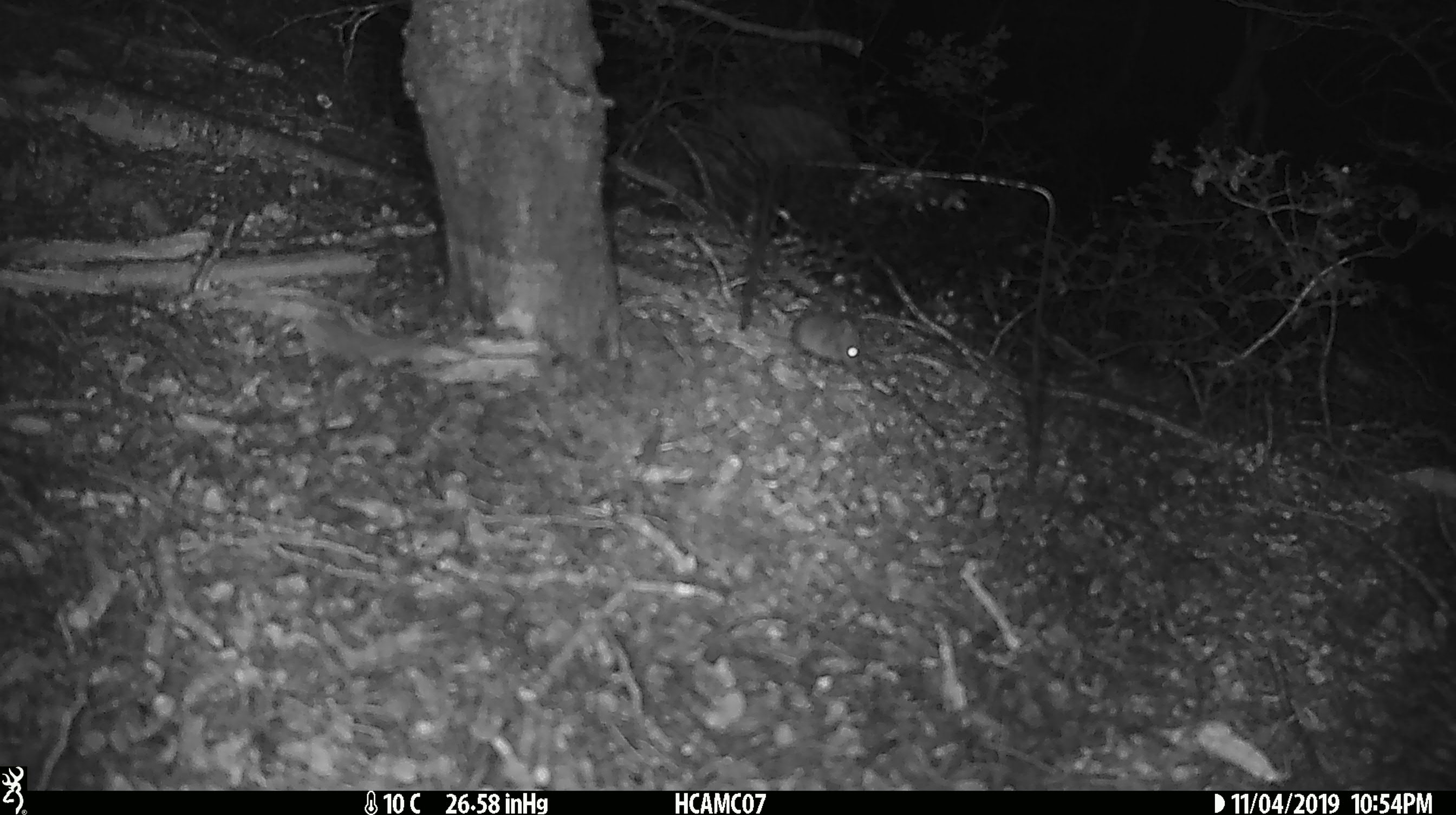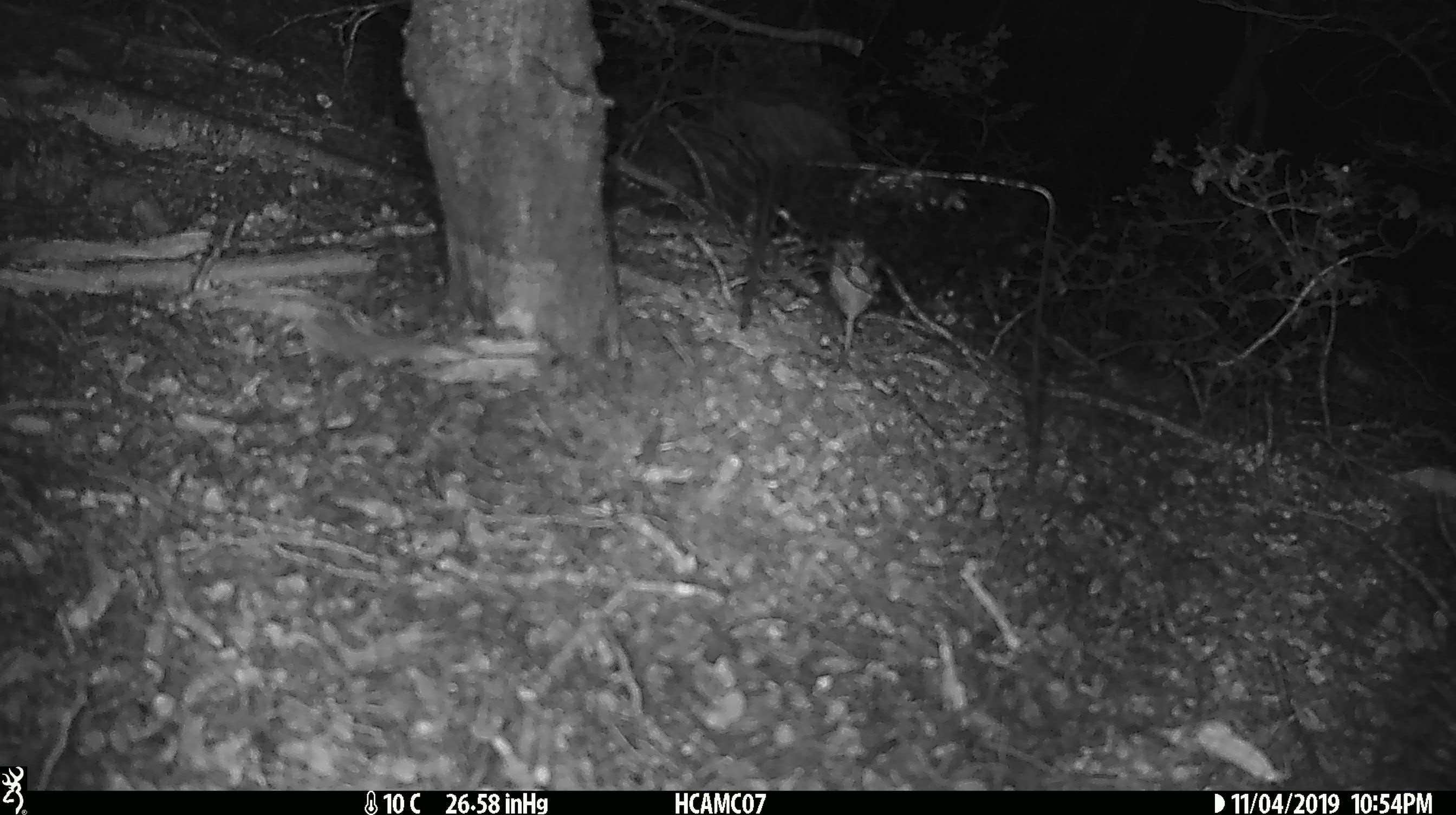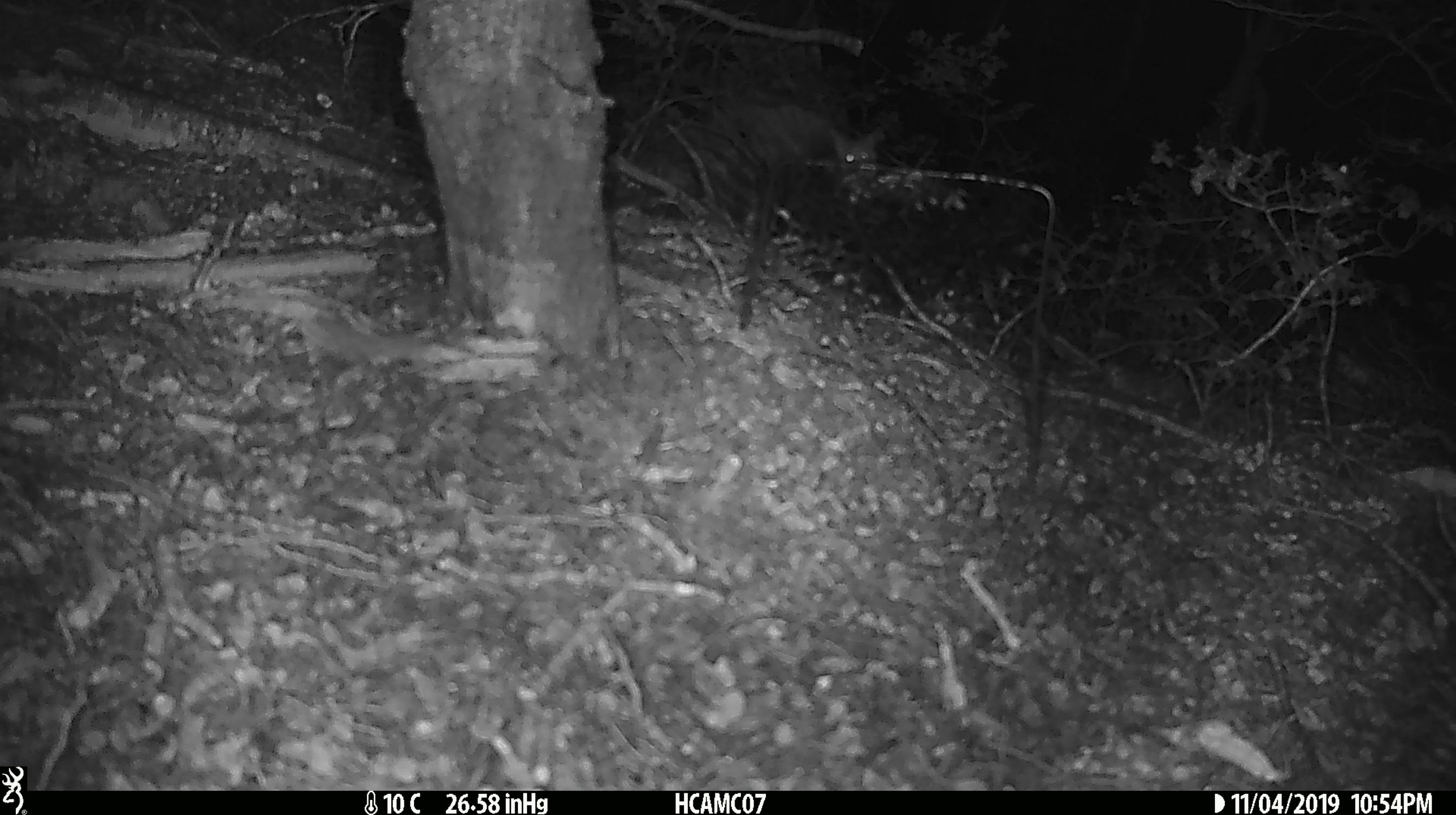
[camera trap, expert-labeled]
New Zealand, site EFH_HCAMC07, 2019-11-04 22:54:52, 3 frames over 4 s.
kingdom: Animalia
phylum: Chordata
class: Mammalia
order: Rodentia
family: Muridae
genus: Mus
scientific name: Mus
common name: mouse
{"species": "mouse (Mus)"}